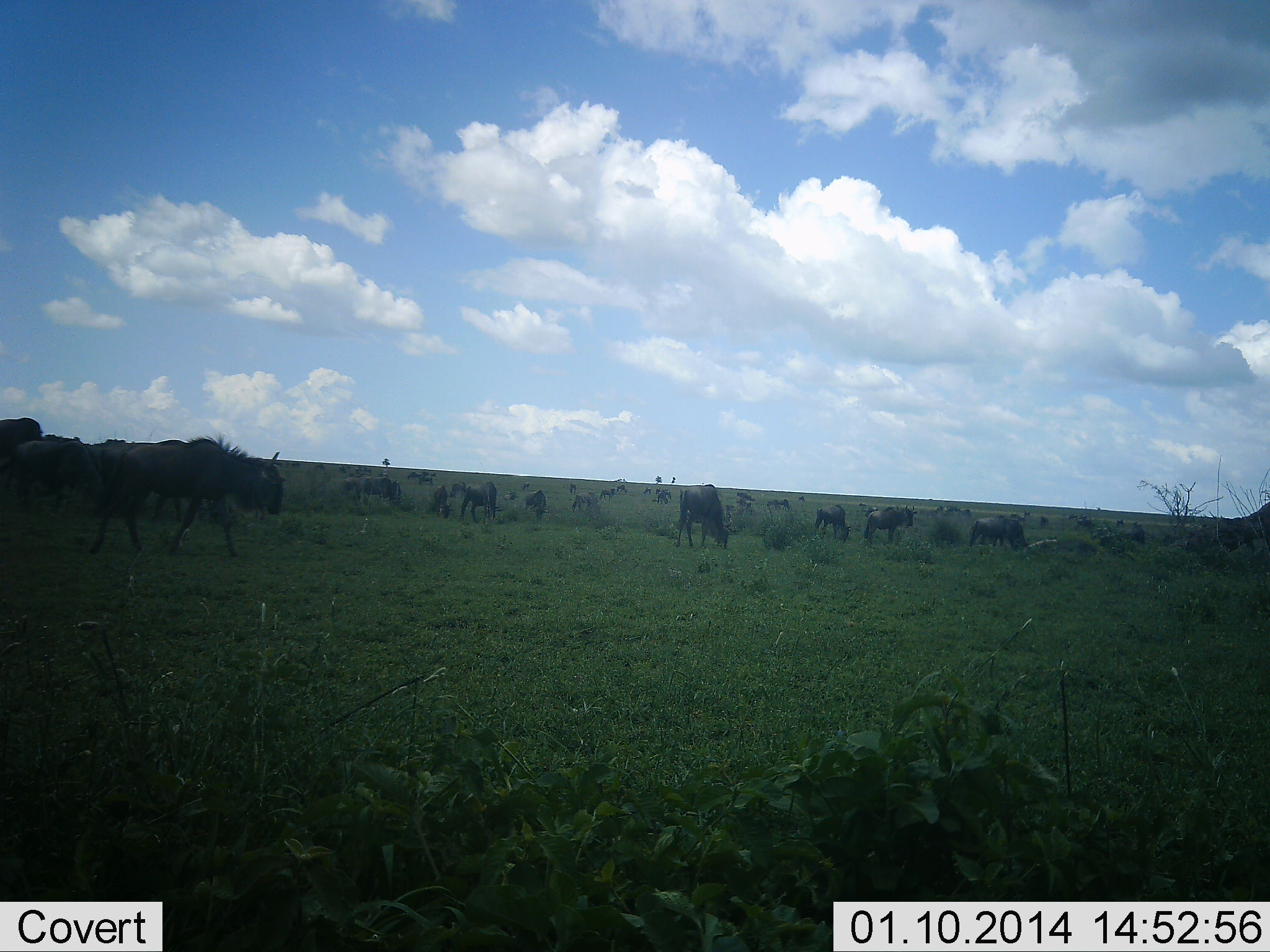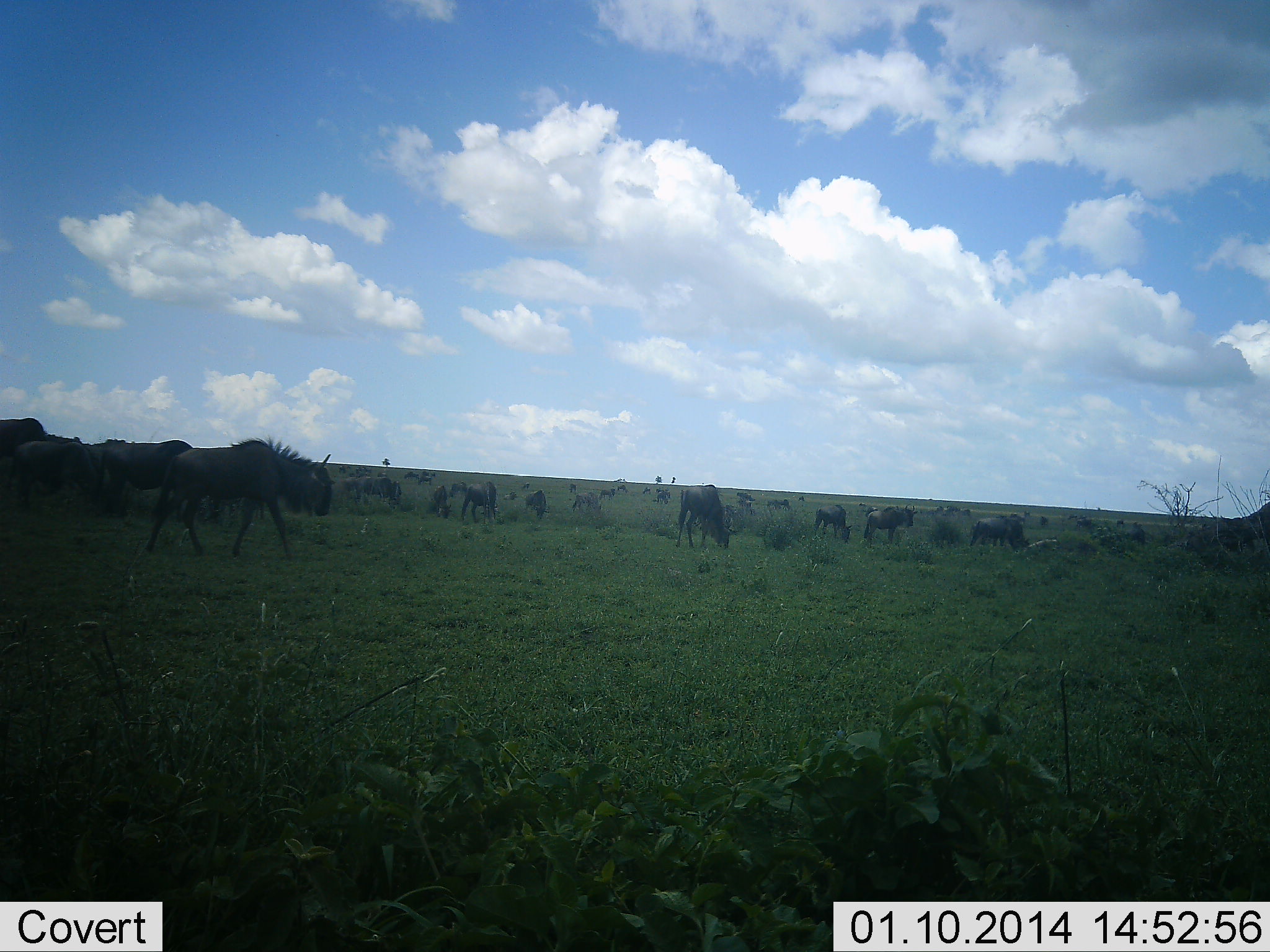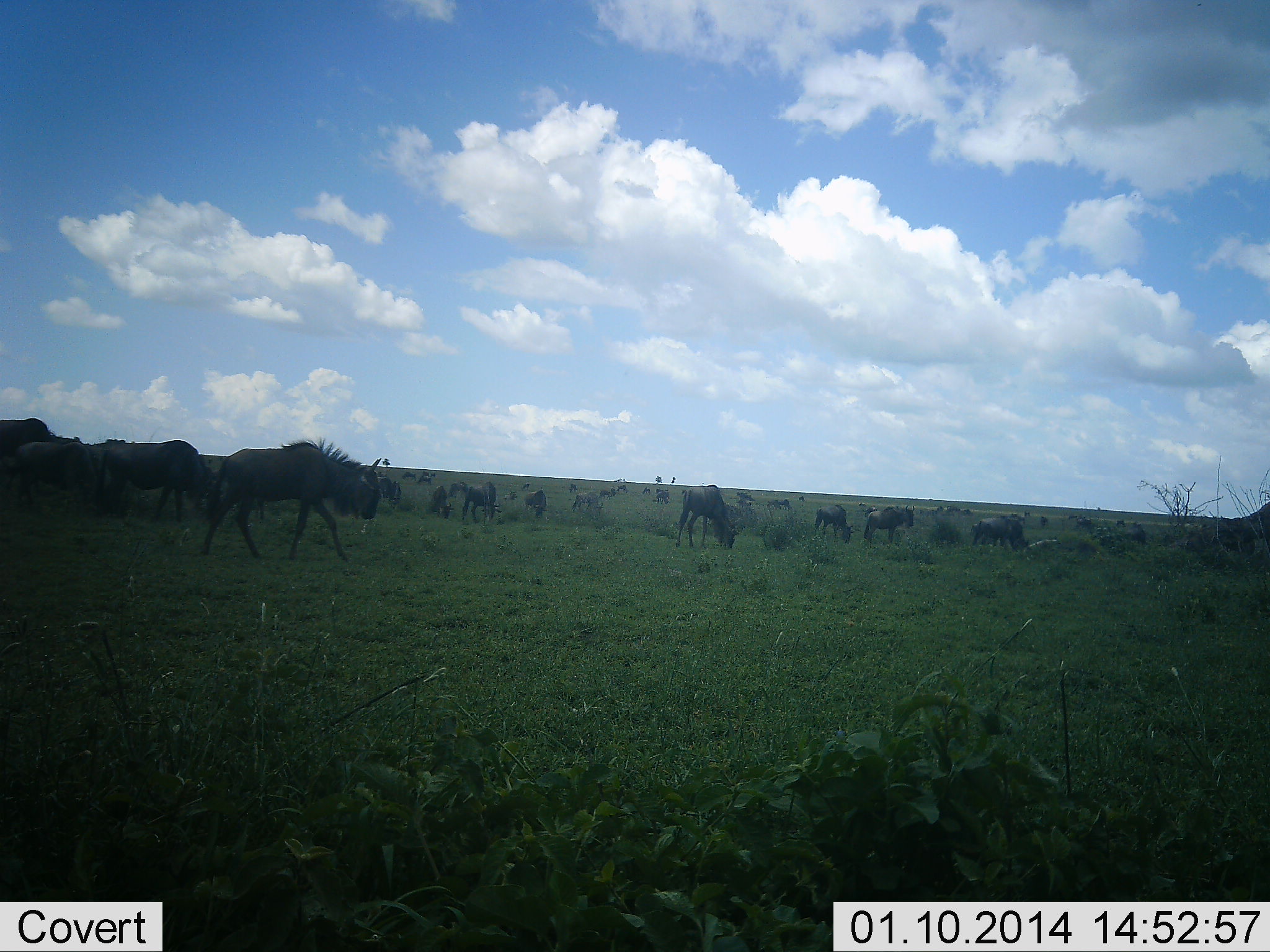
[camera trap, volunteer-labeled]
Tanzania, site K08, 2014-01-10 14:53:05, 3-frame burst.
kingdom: Animalia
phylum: Chordata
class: Mammalia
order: Artiodactyla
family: Bovidae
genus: Connochaetes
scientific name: Connochaetes taurinus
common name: blue wildebeest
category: wildebeest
Wildebeest (blue wildebeest) (Connochaetes taurinus), count 11-50. Behavior (volunteer vote fractions): standing 60%, resting 0%, moving 50%, interacting 0%. Young present (vote fraction): 10%. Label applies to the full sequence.